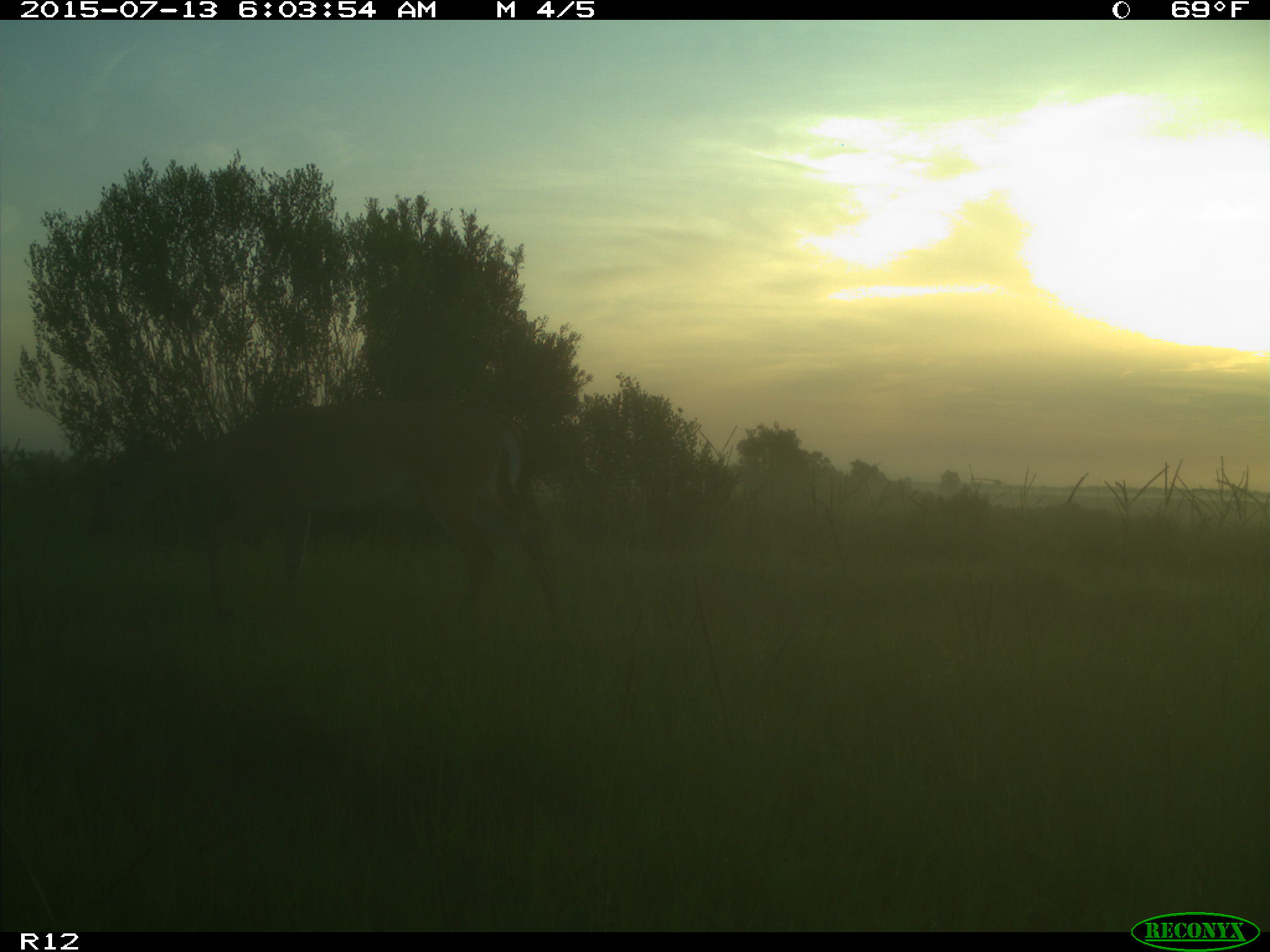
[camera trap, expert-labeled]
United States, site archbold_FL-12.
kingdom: Animalia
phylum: Chordata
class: Mammalia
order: Artiodactyla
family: Cervidae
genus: Odocoileus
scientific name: Odocoileus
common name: deer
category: unidentified deer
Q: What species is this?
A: Unidentified deer (deer) (Odocoileus).